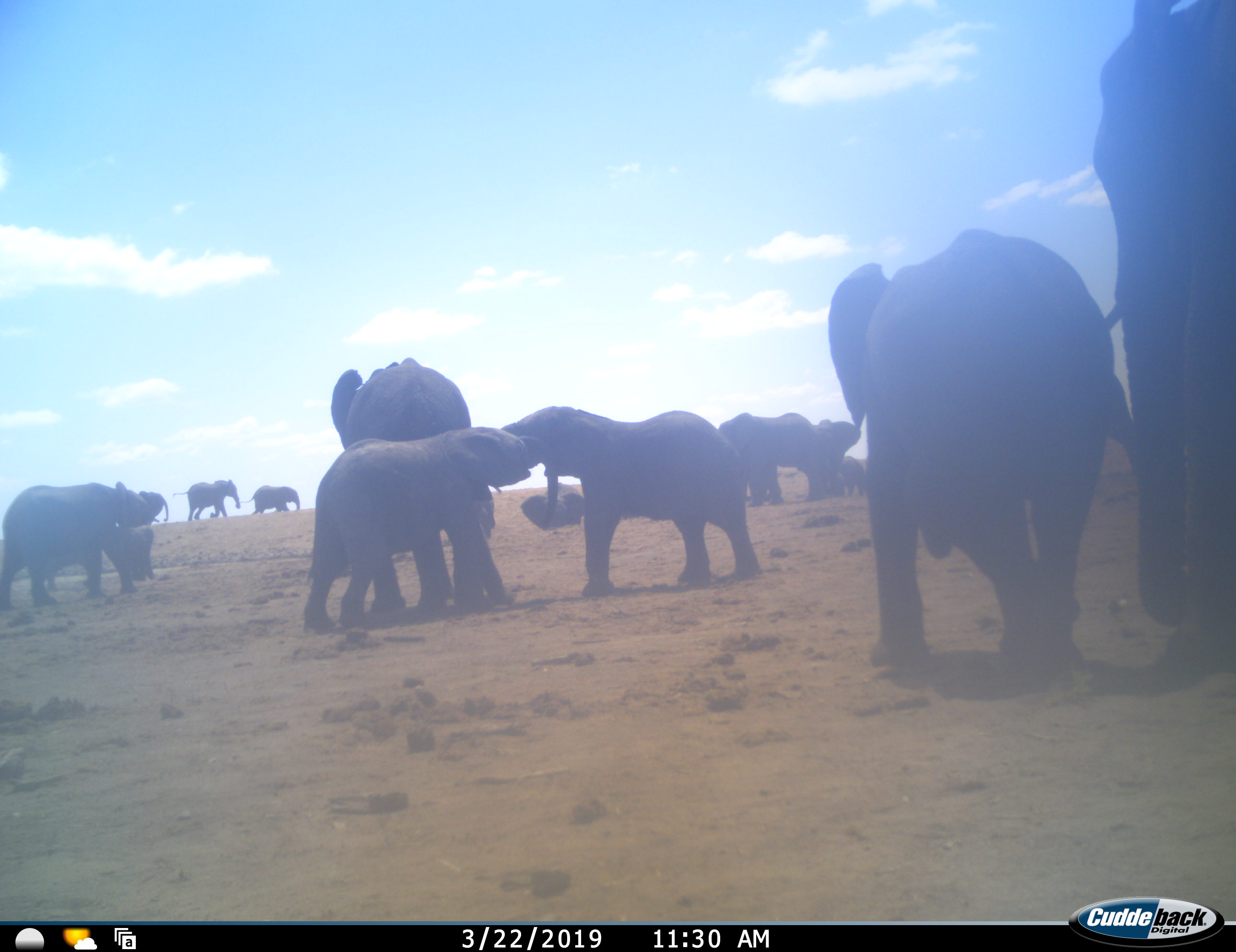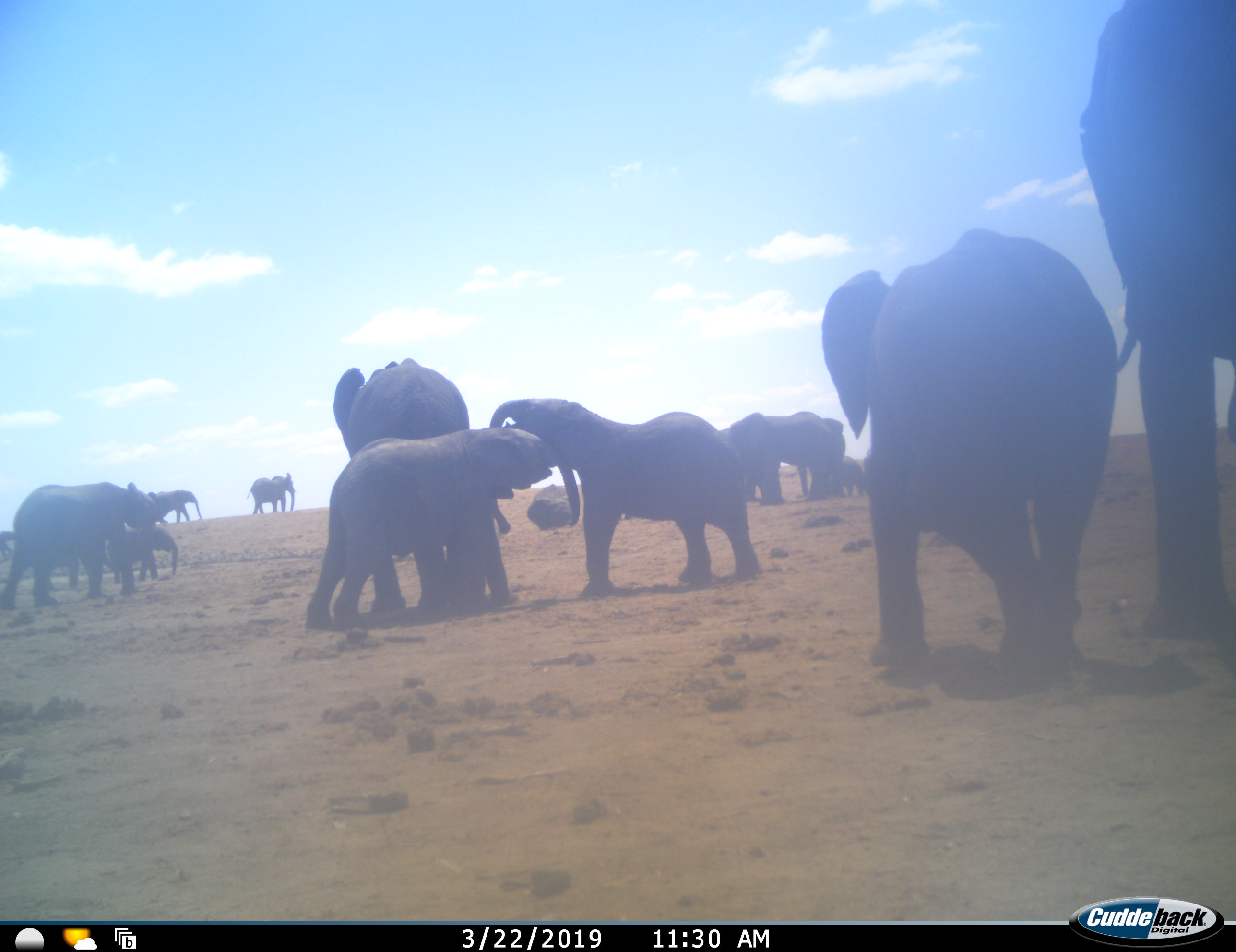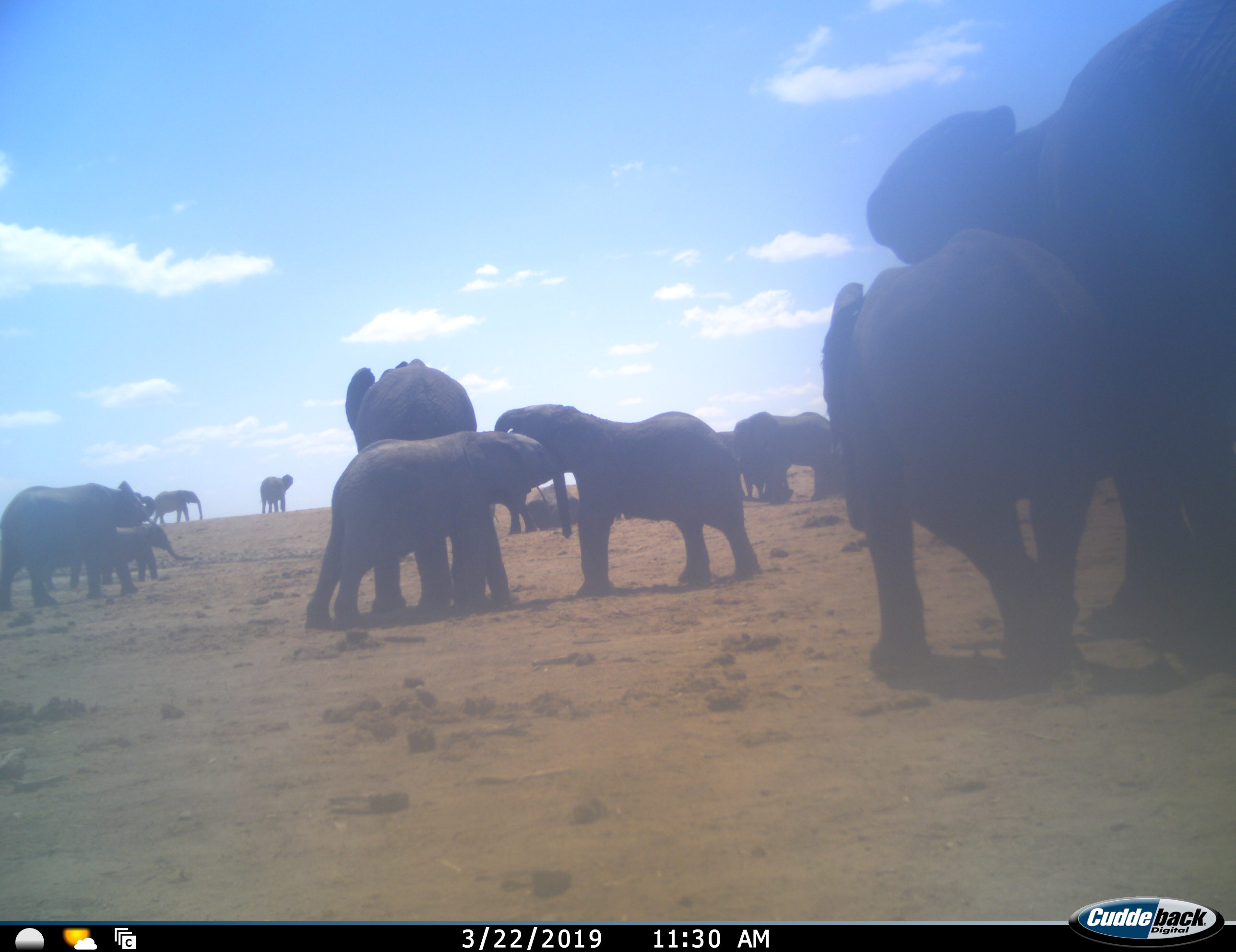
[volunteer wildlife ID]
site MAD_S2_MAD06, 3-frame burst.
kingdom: Animalia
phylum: Chordata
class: Mammalia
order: Proboscidea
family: Elephantidae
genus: Loxodonta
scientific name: Loxodonta africana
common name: african bush elephant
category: elephant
Elephant (african bush elephant) (Loxodonta africana), count 11-50. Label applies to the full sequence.